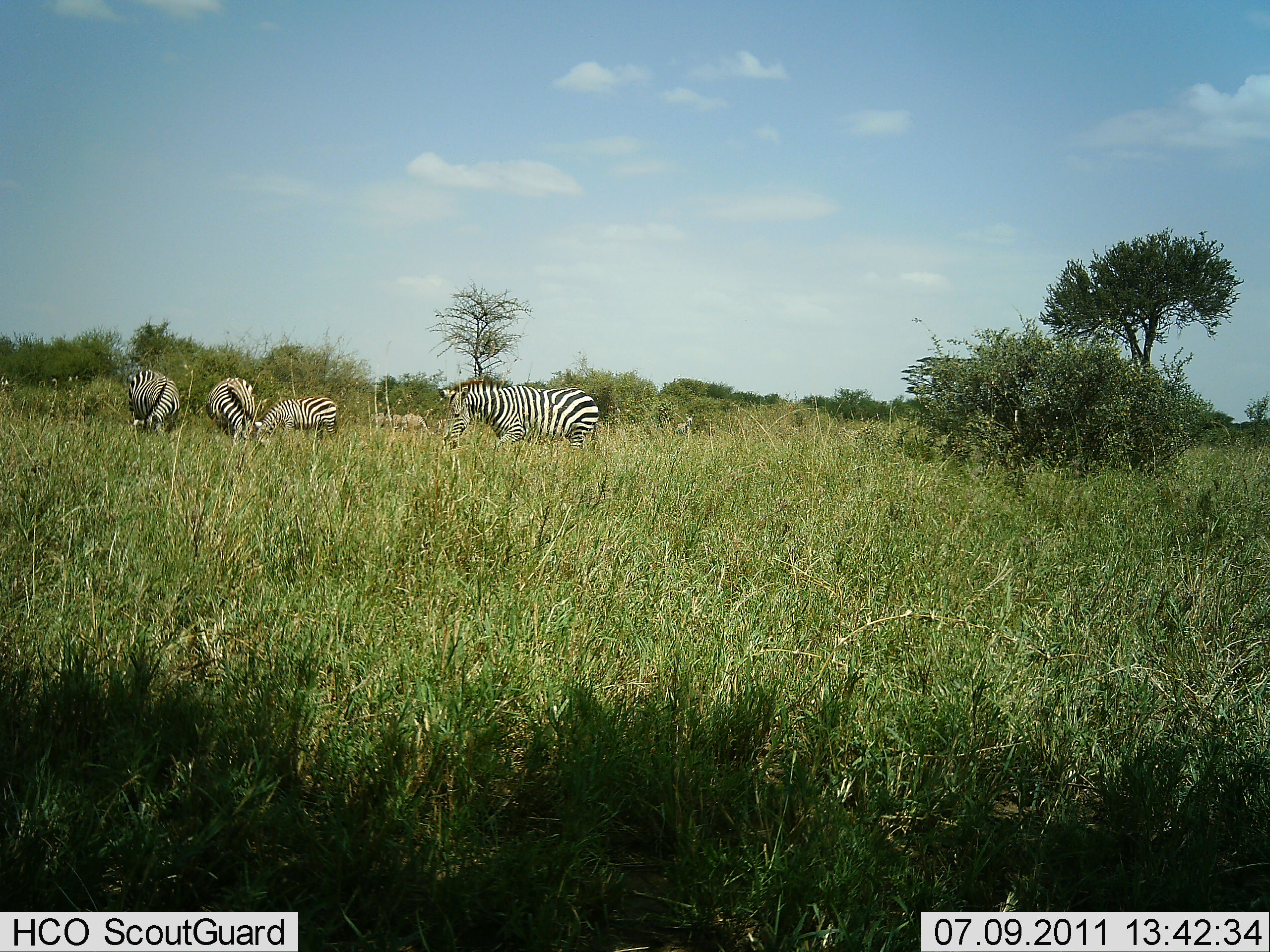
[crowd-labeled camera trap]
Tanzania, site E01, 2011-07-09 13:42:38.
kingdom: Animalia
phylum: Chordata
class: Mammalia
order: Perissodactyla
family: Equidae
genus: Equus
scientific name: Equus quagga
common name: plains zebra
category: zebra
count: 4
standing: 38%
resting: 8%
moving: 0%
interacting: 0%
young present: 0%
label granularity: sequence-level